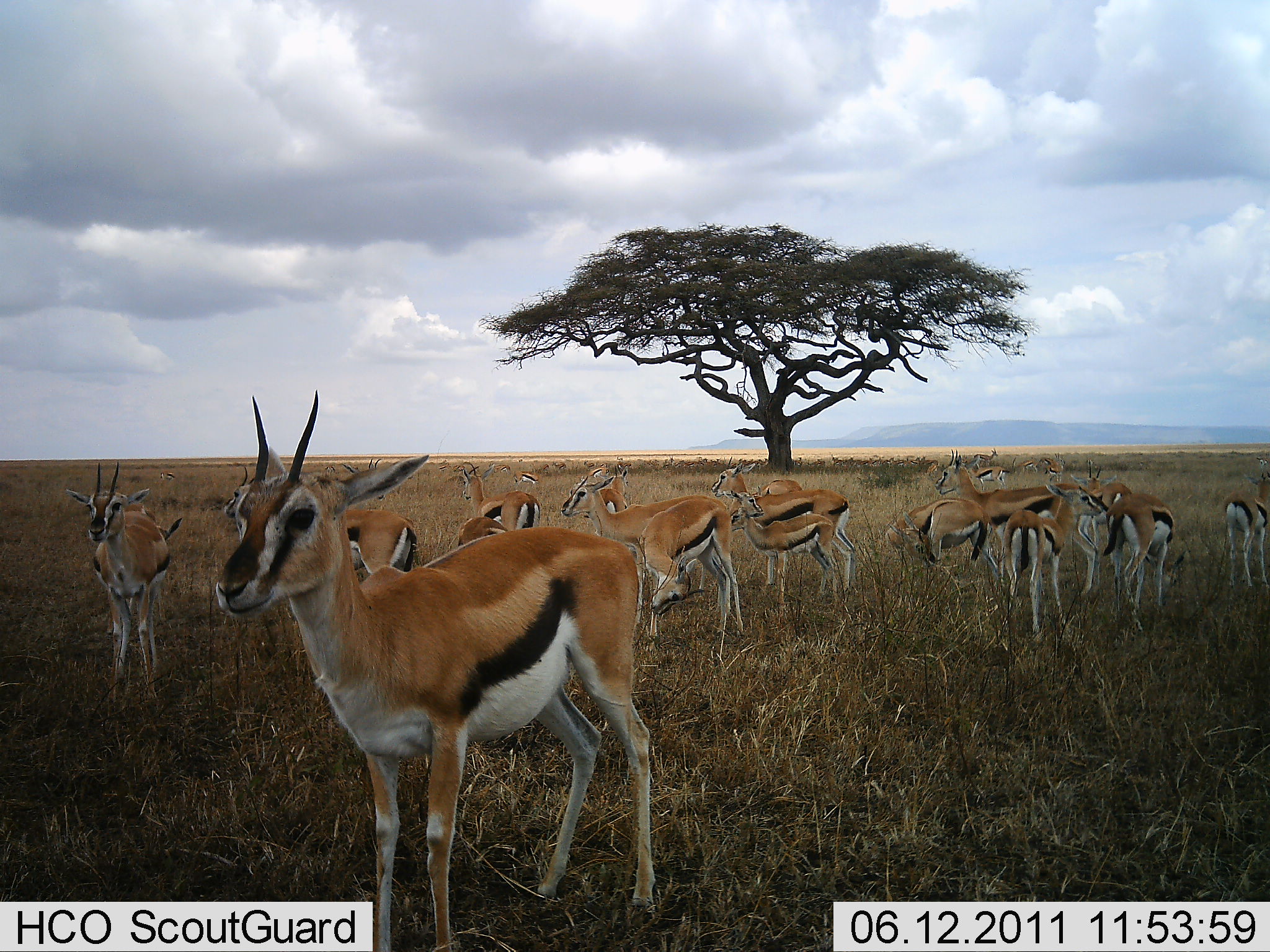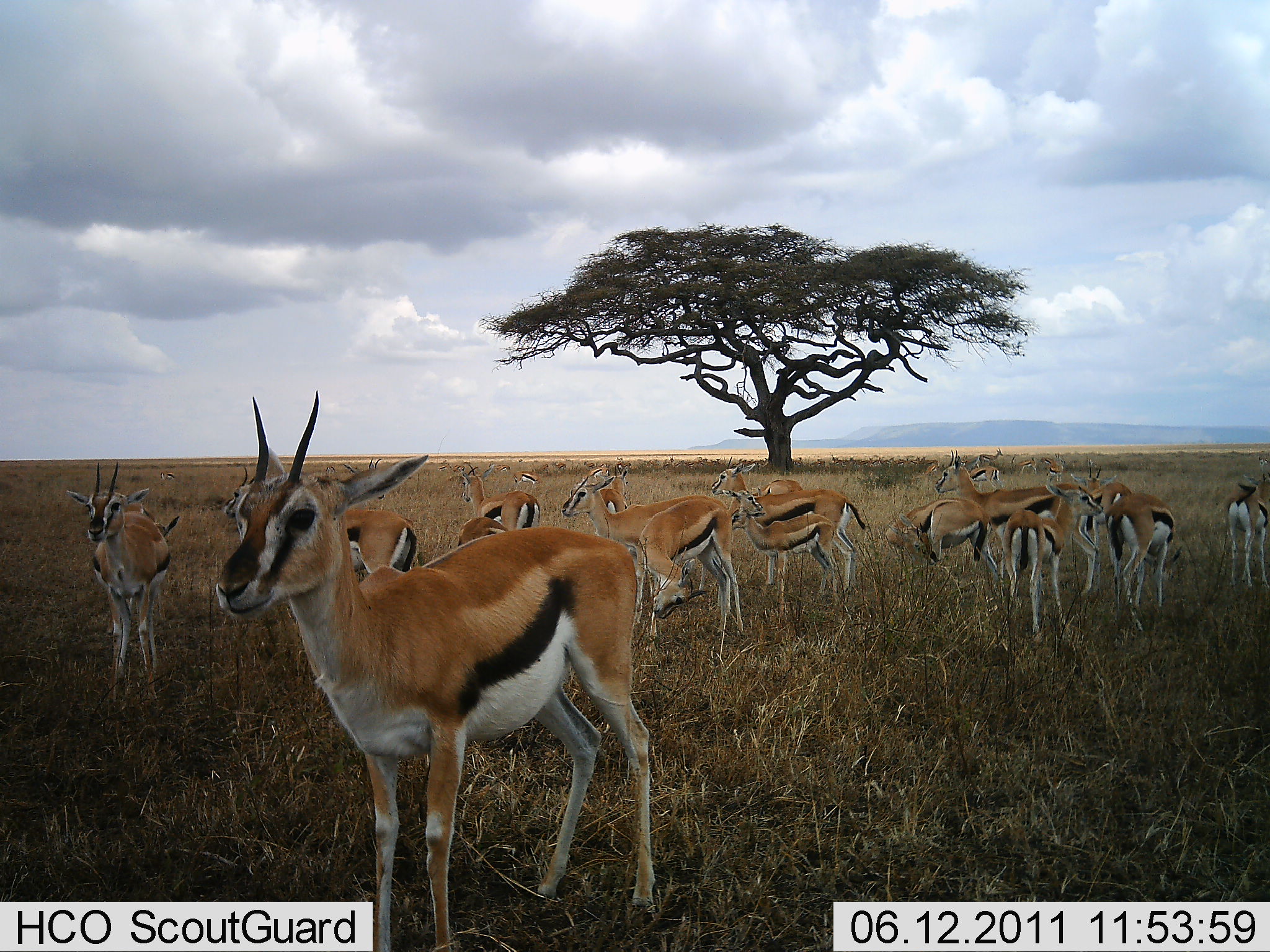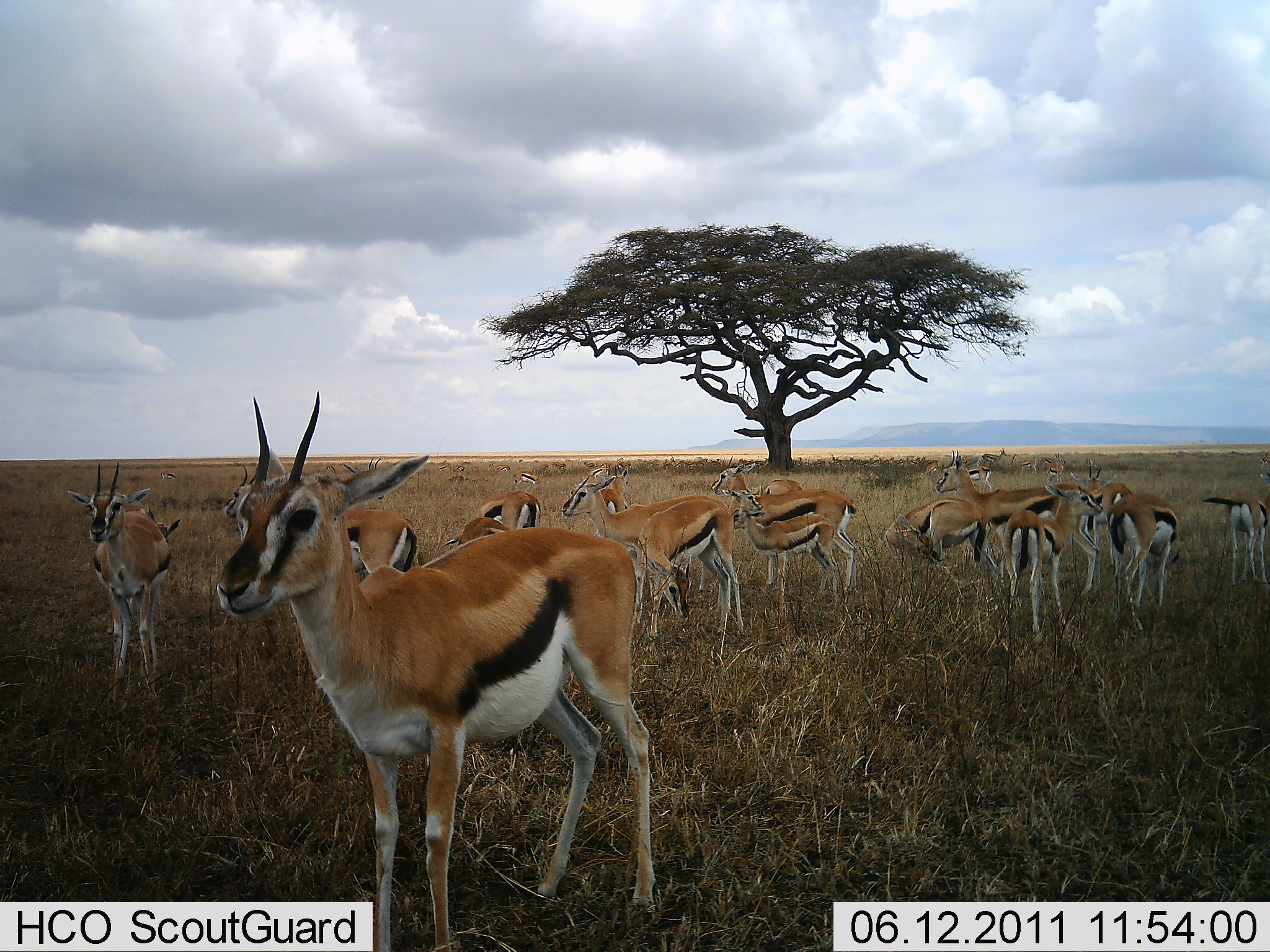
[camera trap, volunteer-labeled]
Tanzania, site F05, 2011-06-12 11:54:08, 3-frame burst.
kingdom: Animalia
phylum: Chordata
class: Mammalia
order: Artiodactyla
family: Bovidae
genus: Eudorcas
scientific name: Eudorcas thomsonii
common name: thomson's gazelle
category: gazellethomsons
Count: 11-50.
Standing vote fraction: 100%.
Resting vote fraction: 0%.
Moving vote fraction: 0%.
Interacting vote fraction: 0%.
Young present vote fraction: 0%.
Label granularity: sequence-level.